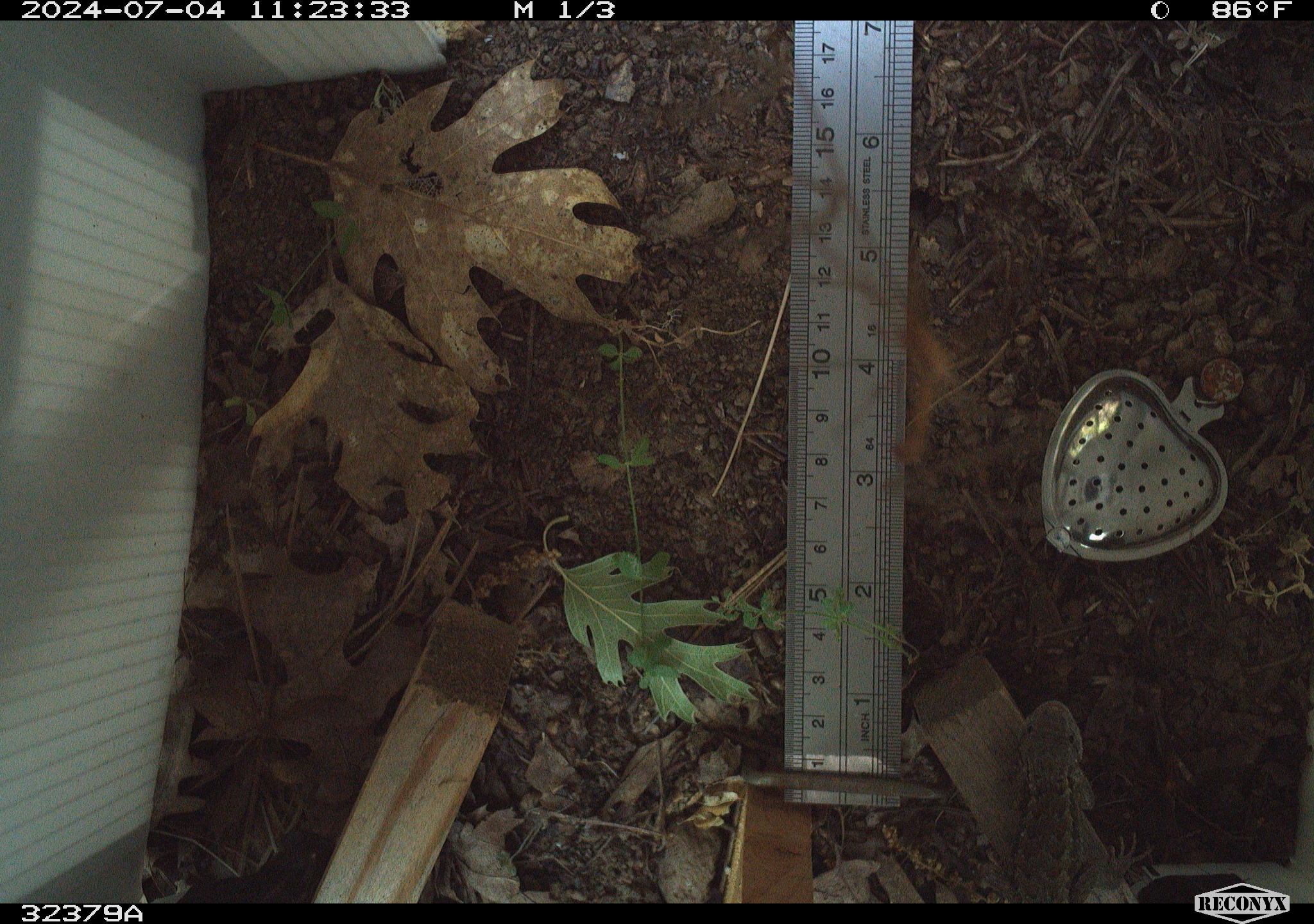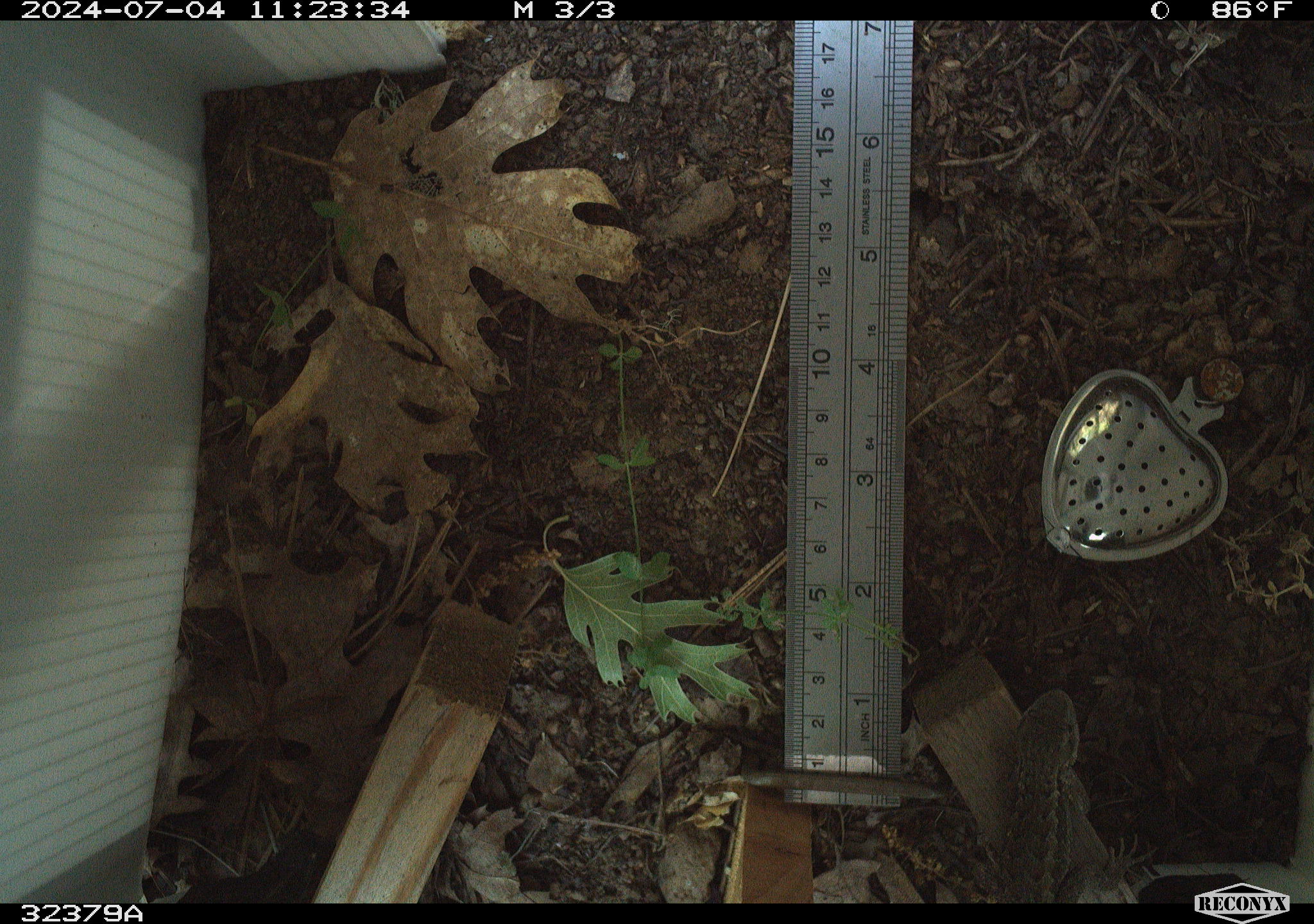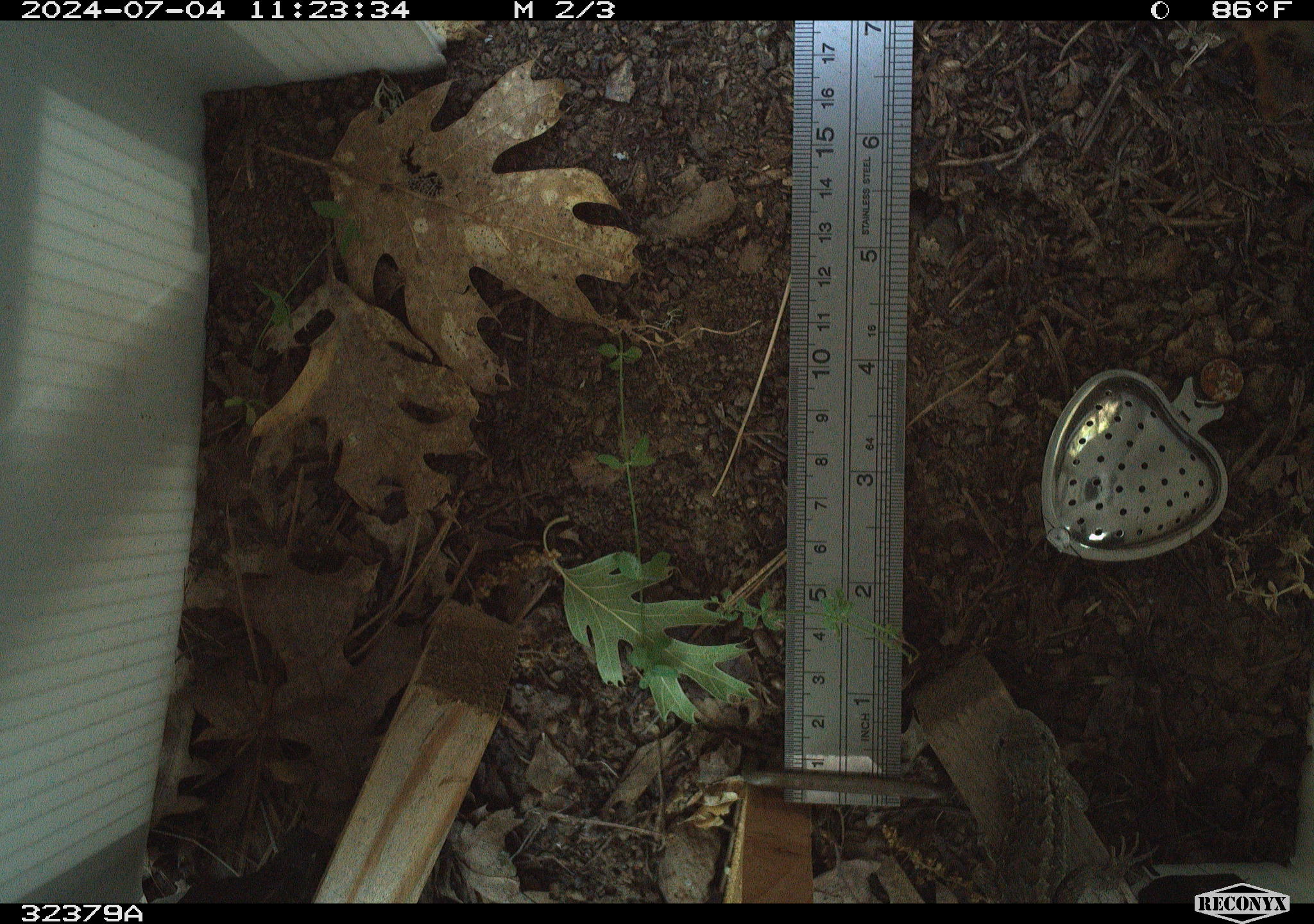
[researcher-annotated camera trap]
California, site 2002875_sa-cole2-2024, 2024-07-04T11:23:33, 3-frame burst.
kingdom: Animalia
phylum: Chordata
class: Reptilia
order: Squamata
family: Phrynosomatidae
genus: Sceloporus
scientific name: Sceloporus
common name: spiny lizards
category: sceloporus species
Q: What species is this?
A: Sceloporus species (spiny lizards) (Sceloporus).